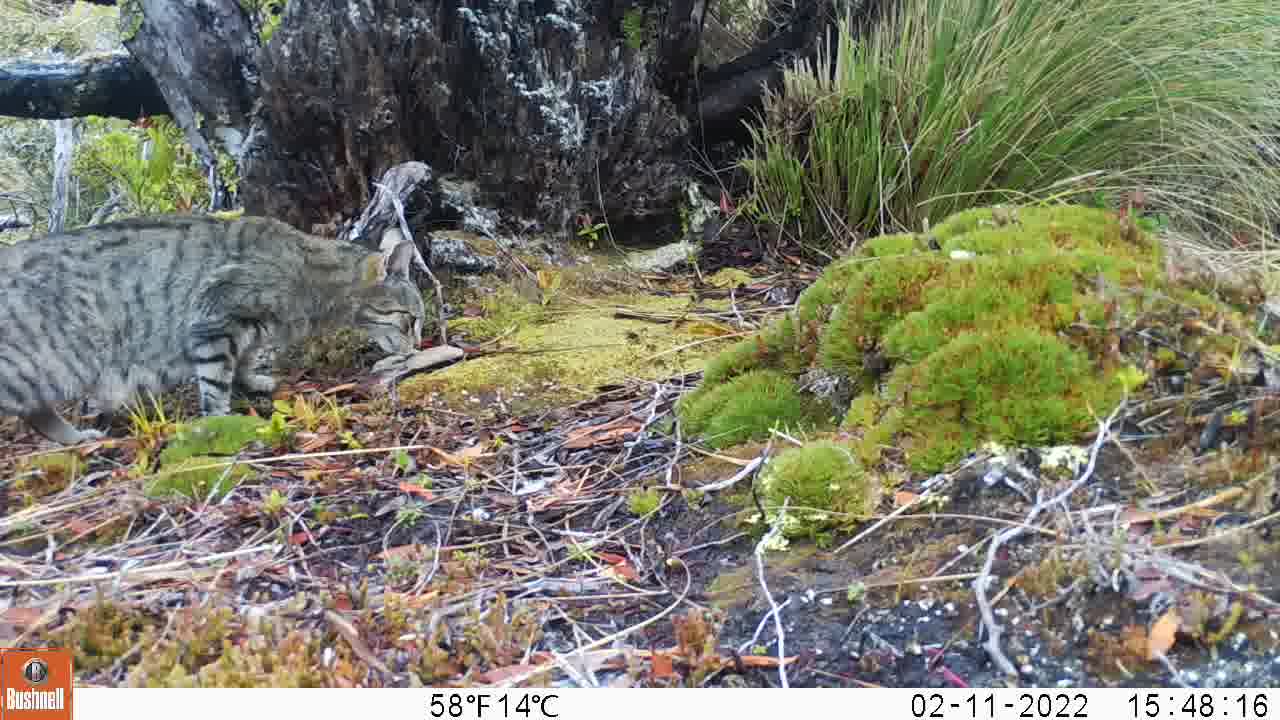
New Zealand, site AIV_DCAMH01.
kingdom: Animalia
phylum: Chordata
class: Mammalia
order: Carnivora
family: Felidae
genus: Felis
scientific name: Felis catus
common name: domestic cat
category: cat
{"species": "cat (domestic cat) (Felis catus)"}